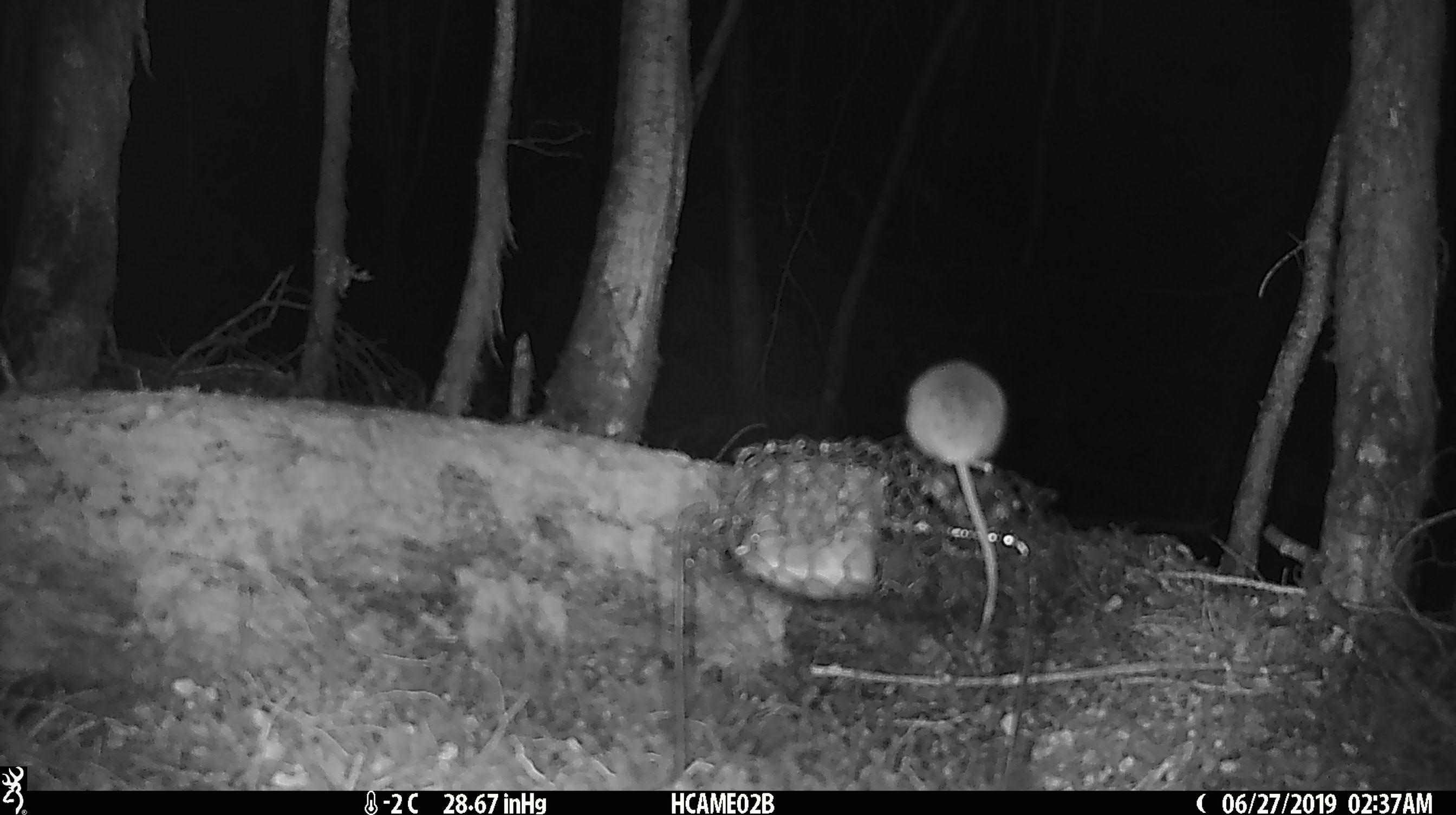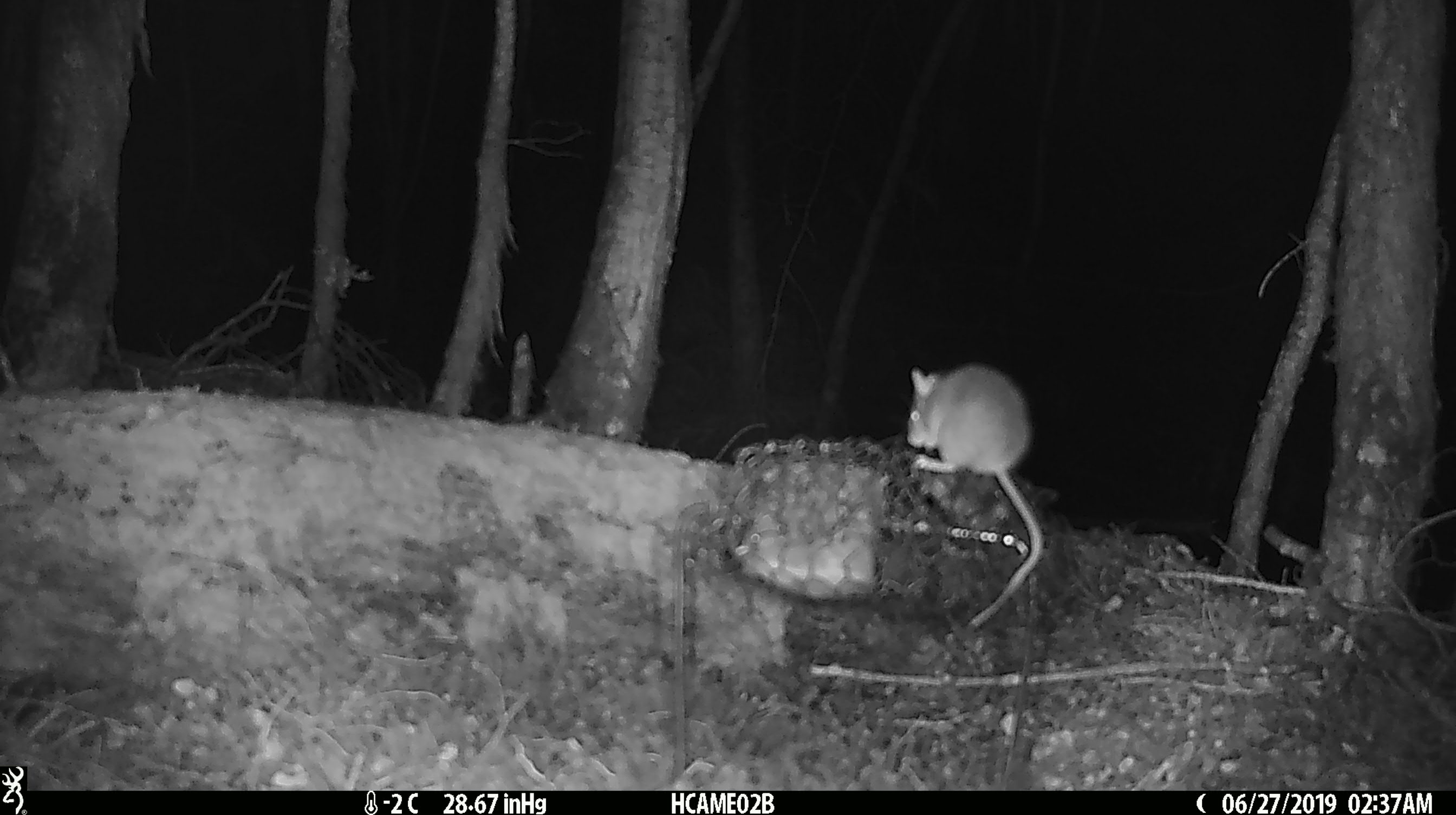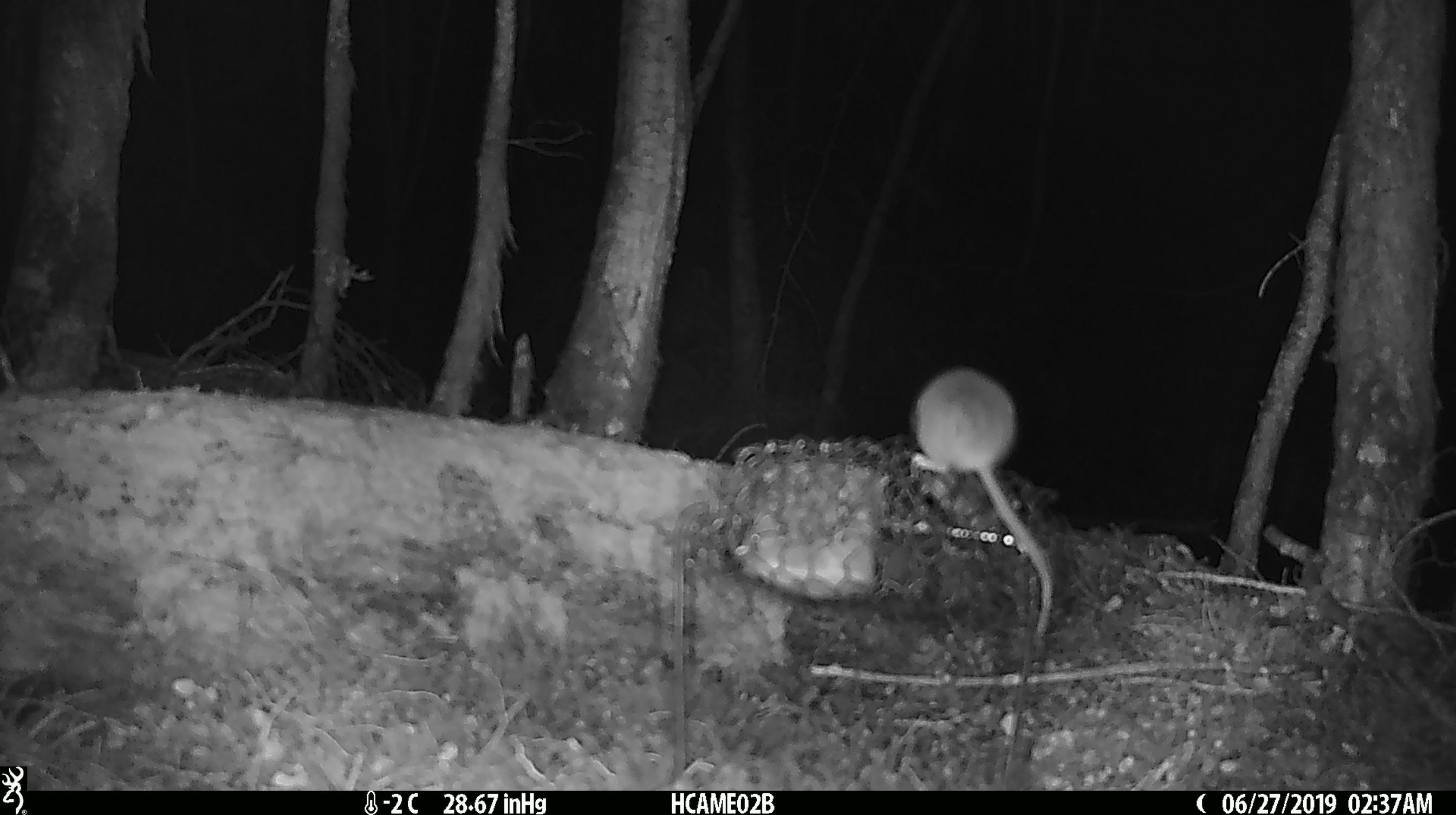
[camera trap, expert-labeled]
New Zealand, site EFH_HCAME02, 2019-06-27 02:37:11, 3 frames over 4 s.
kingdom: Animalia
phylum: Chordata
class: Mammalia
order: Rodentia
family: Muridae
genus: Mus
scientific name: Mus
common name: mouse